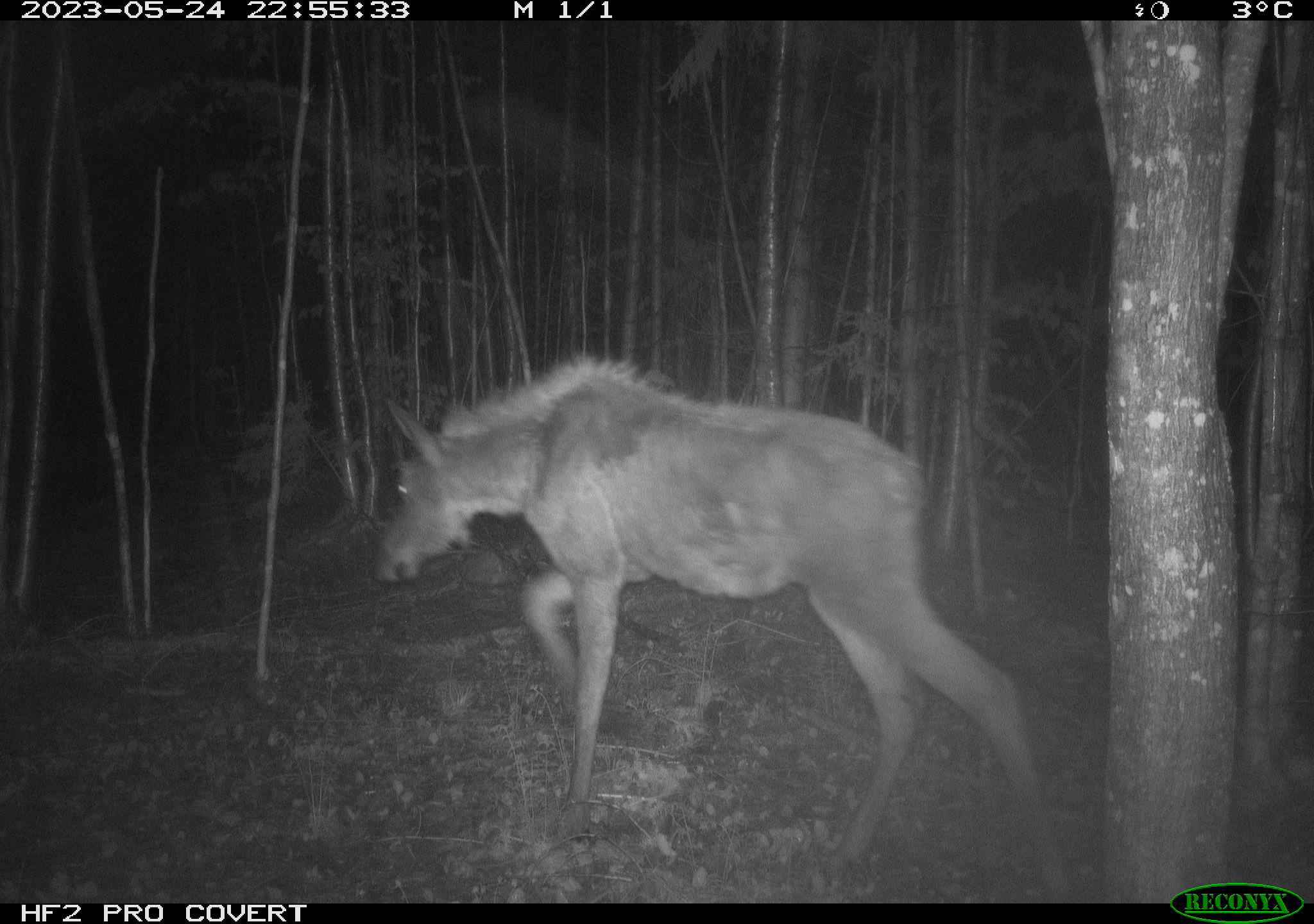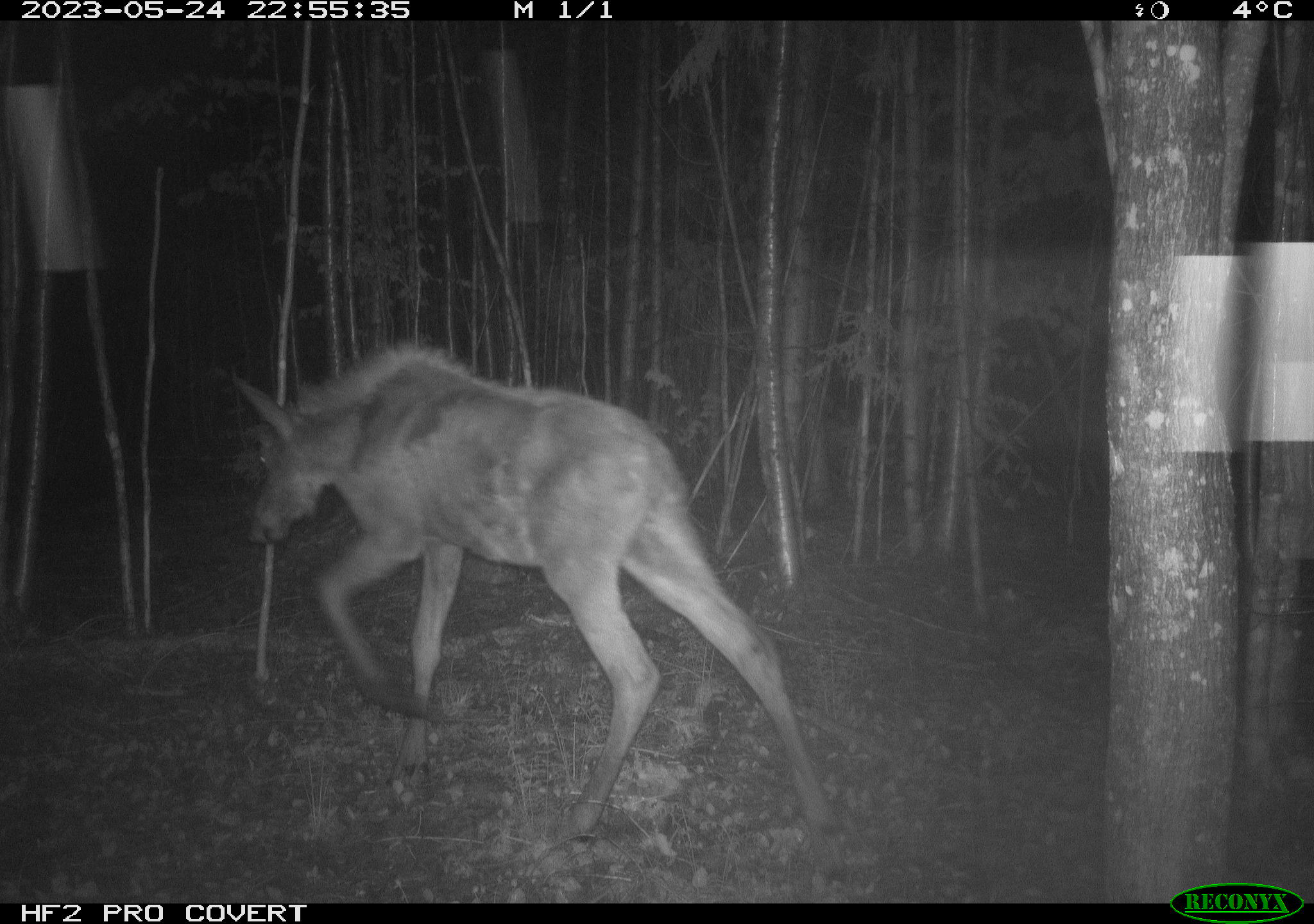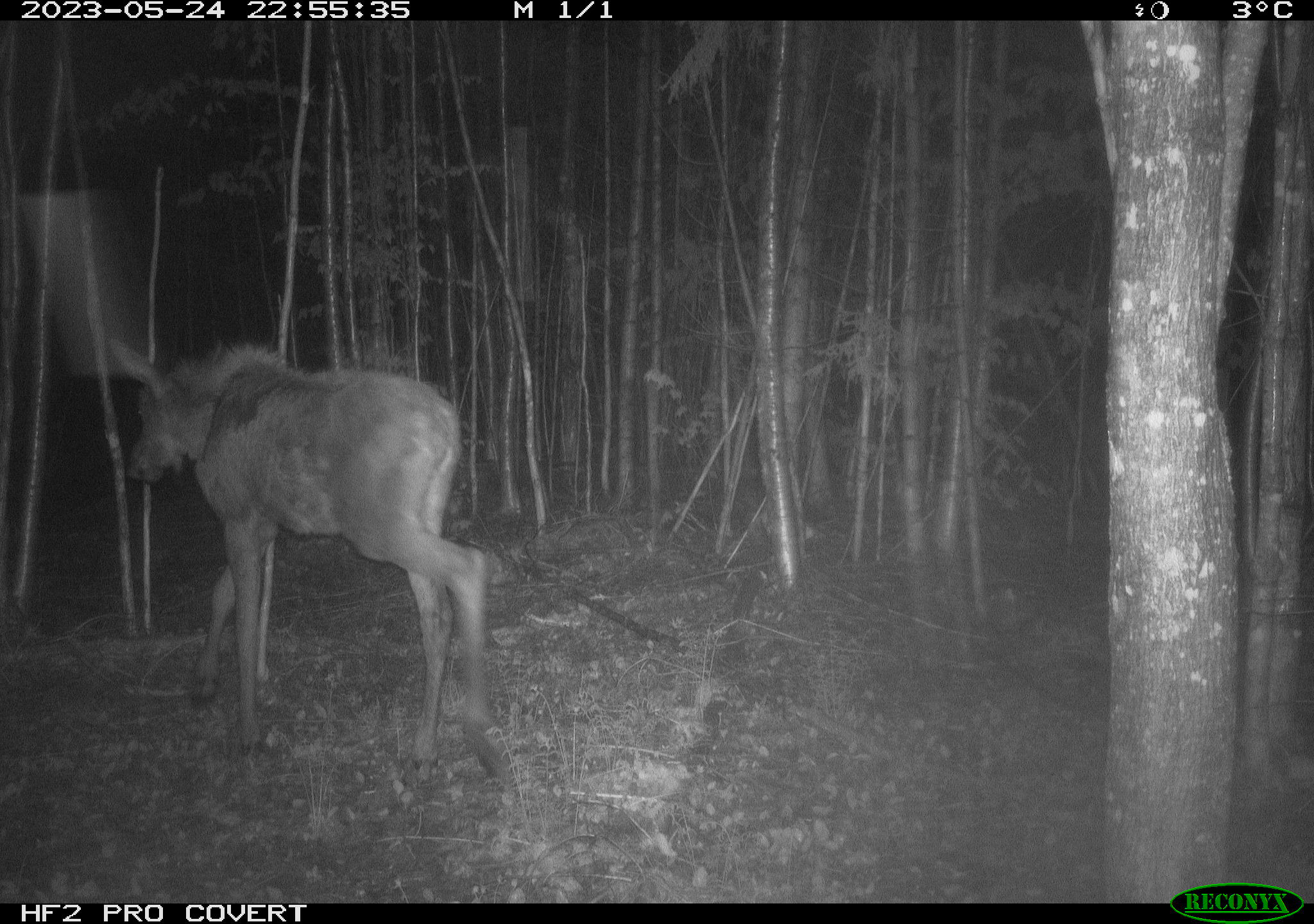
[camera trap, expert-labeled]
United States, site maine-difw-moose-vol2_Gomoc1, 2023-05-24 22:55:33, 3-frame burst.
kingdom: Animalia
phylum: Chordata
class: Mammalia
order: Artiodactyla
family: Cervidae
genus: Alces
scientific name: Alces alces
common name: moose